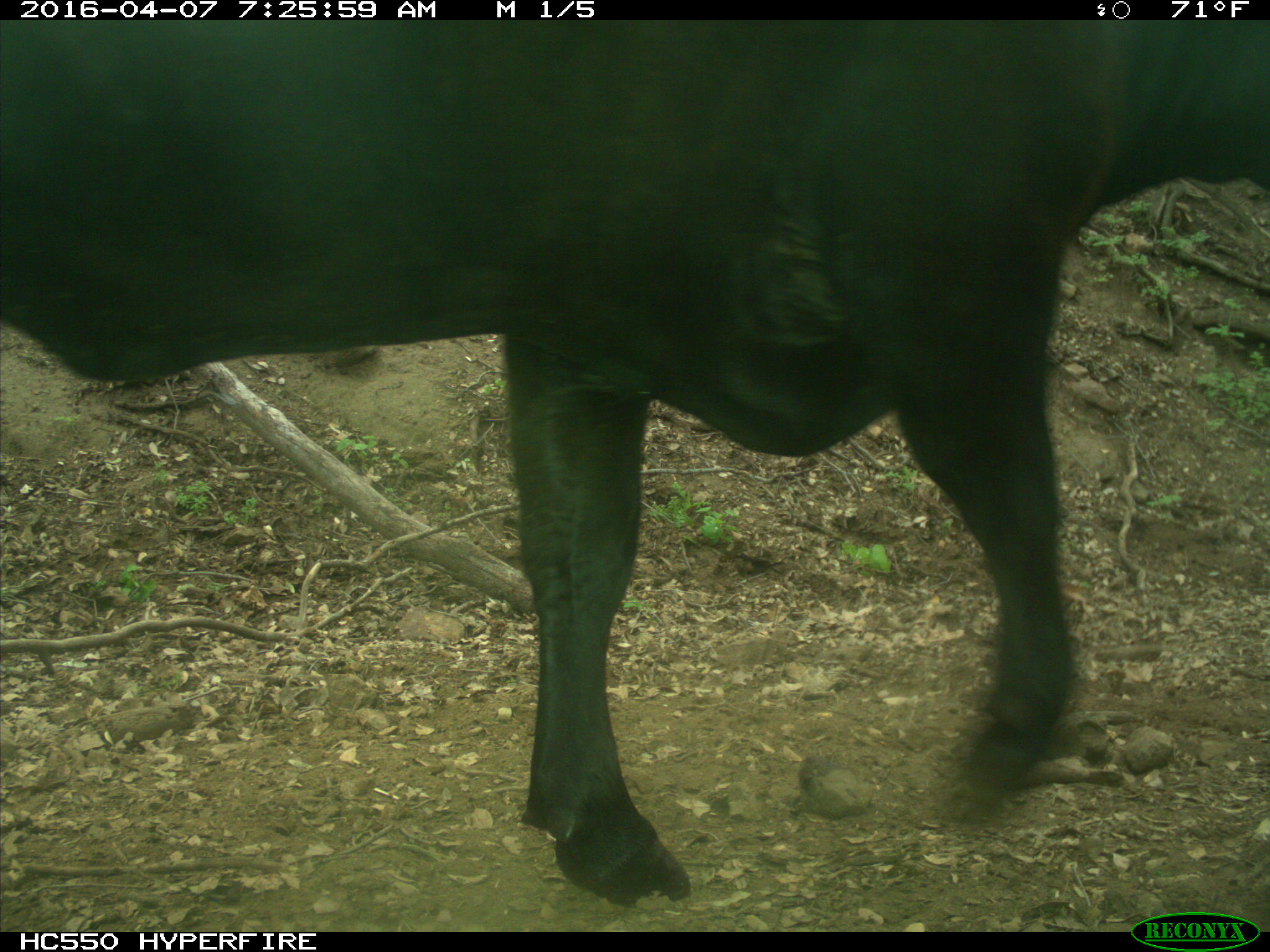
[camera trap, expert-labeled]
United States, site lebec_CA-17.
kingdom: Animalia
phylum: Chordata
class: Mammalia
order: Artiodactyla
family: Bovidae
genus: Bos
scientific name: Bos taurus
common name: domestic cow